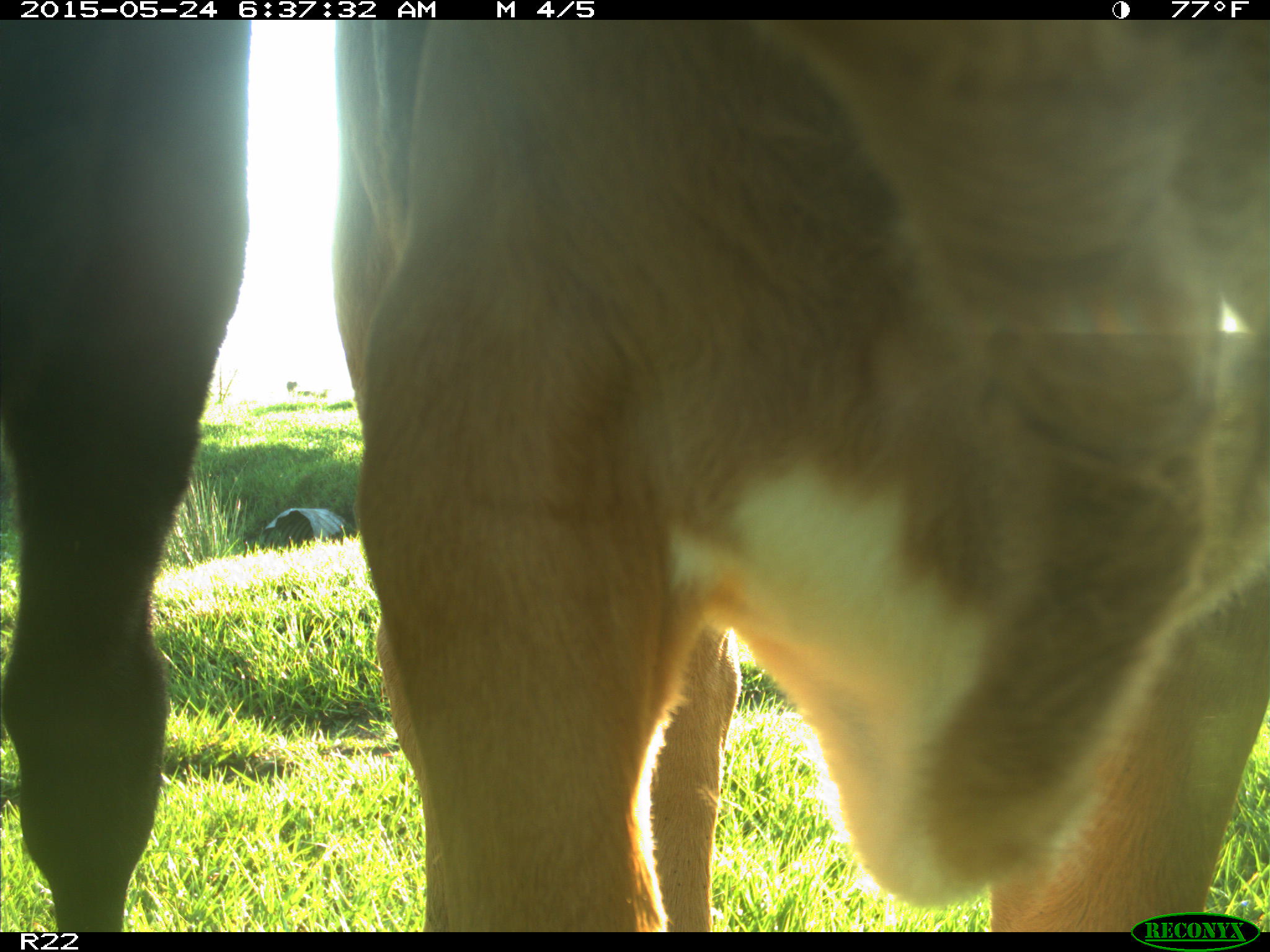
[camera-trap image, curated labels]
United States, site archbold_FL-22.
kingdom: Animalia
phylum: Chordata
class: Mammalia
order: Artiodactyla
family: Bovidae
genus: Bos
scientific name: Bos taurus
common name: domestic cow